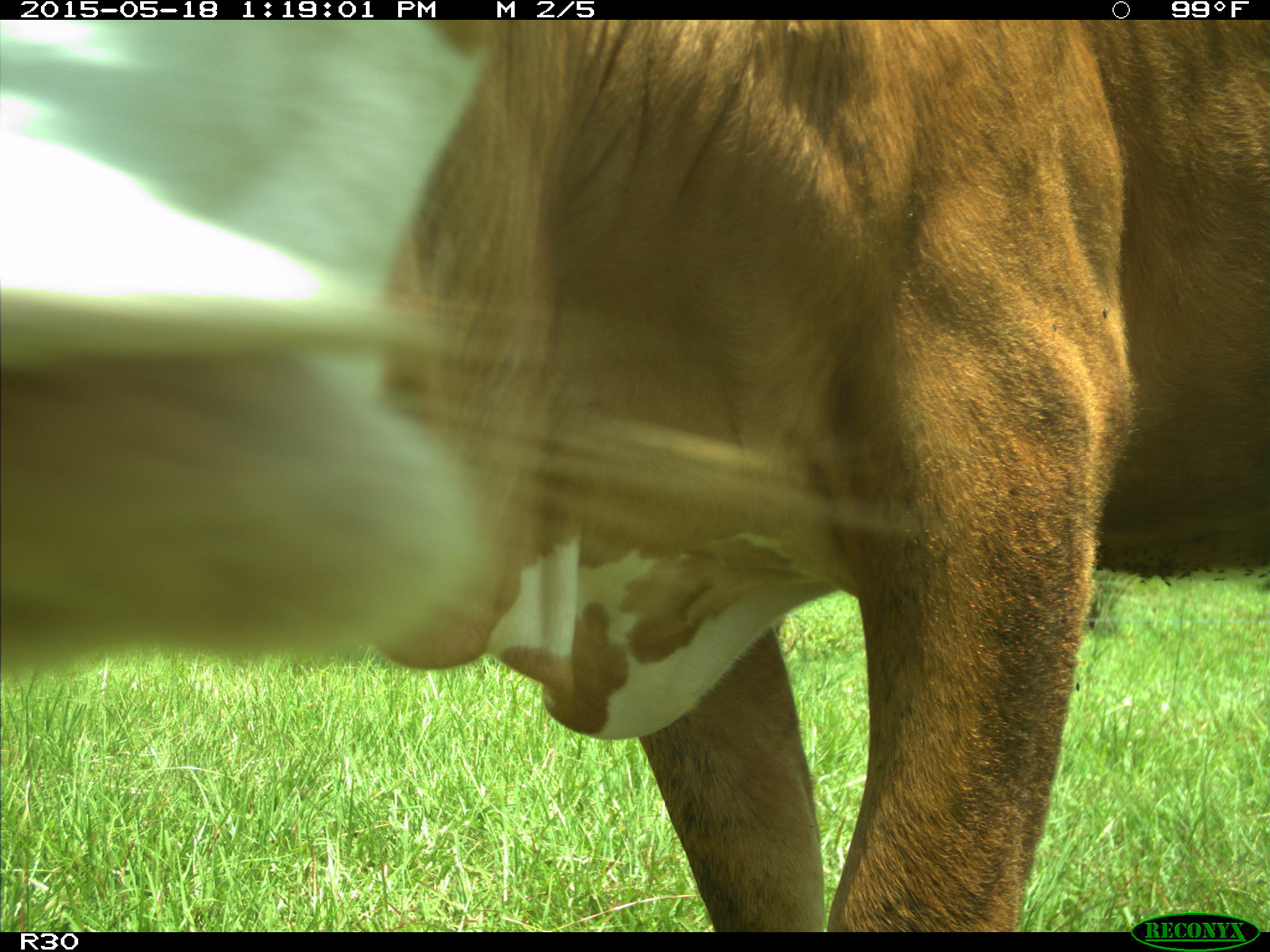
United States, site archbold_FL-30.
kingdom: Animalia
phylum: Chordata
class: Mammalia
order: Artiodactyla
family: Bovidae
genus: Bos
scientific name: Bos taurus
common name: domestic cow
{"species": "Bos taurus (domestic cow)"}